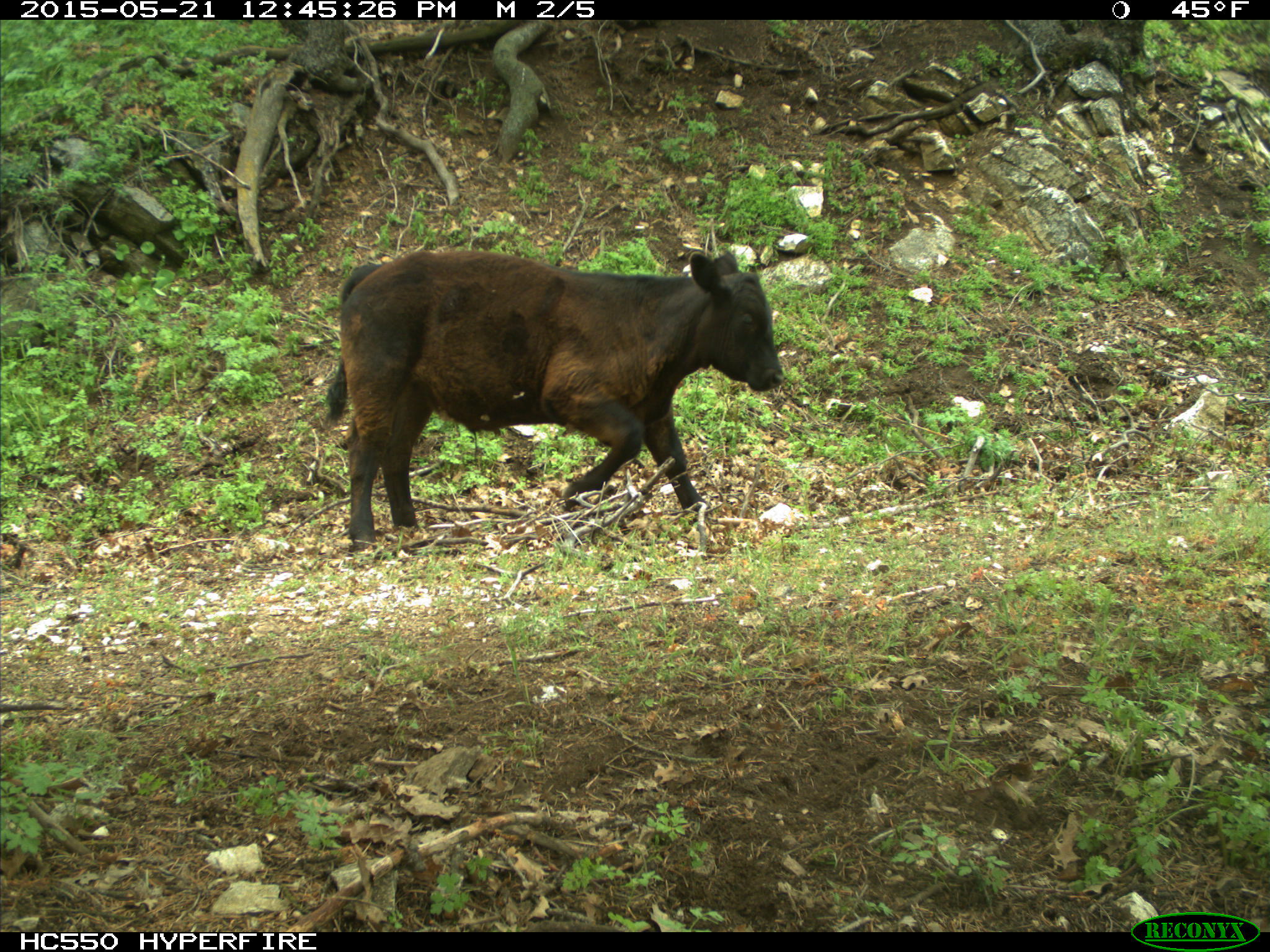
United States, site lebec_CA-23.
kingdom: Animalia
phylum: Chordata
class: Mammalia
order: Artiodactyla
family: Bovidae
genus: Bos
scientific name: Bos taurus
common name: domestic cow